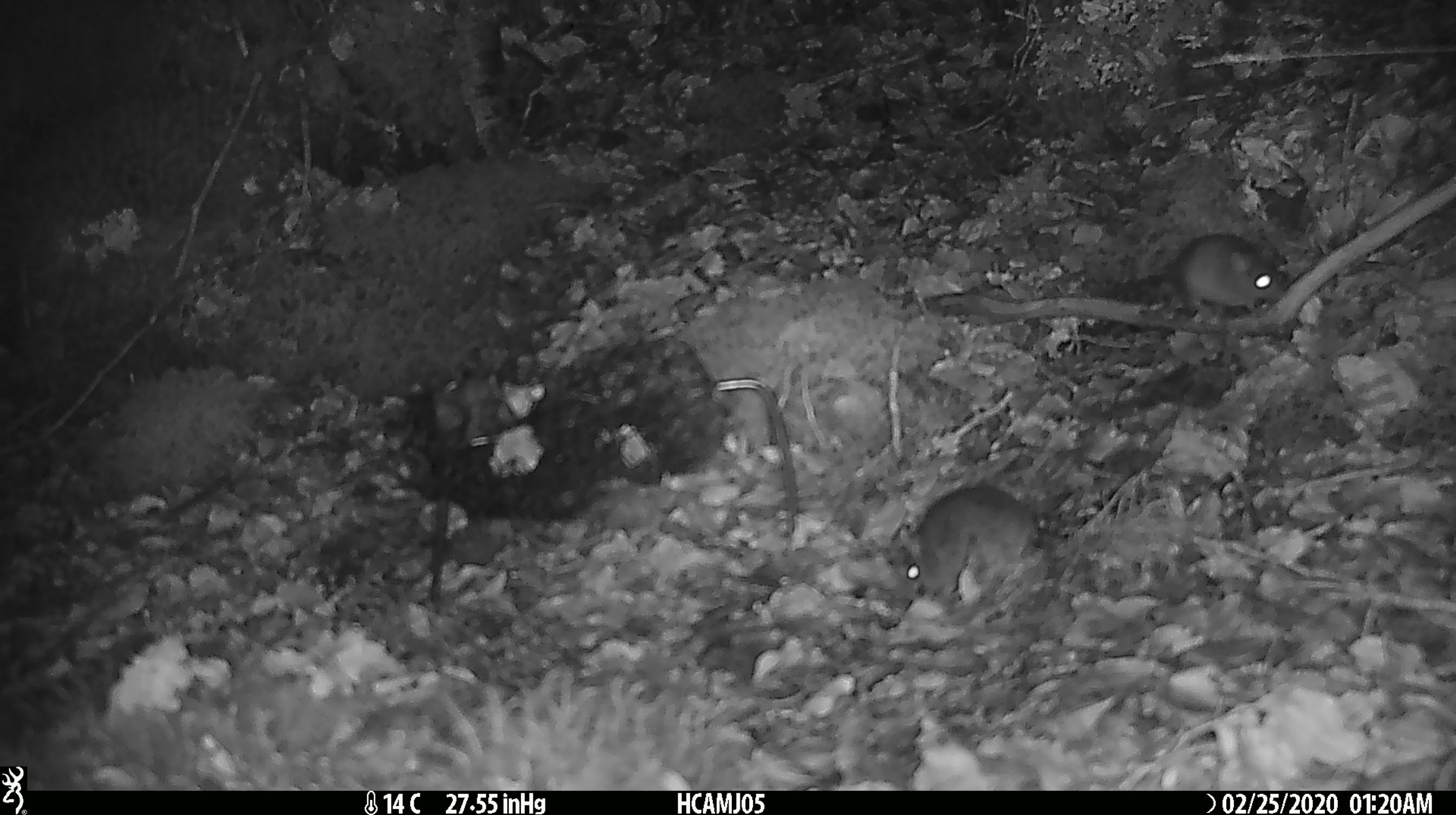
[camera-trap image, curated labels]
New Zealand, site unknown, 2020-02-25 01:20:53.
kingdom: Animalia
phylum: Chordata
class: Mammalia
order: Rodentia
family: Muridae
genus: Mus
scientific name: Mus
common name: mouse